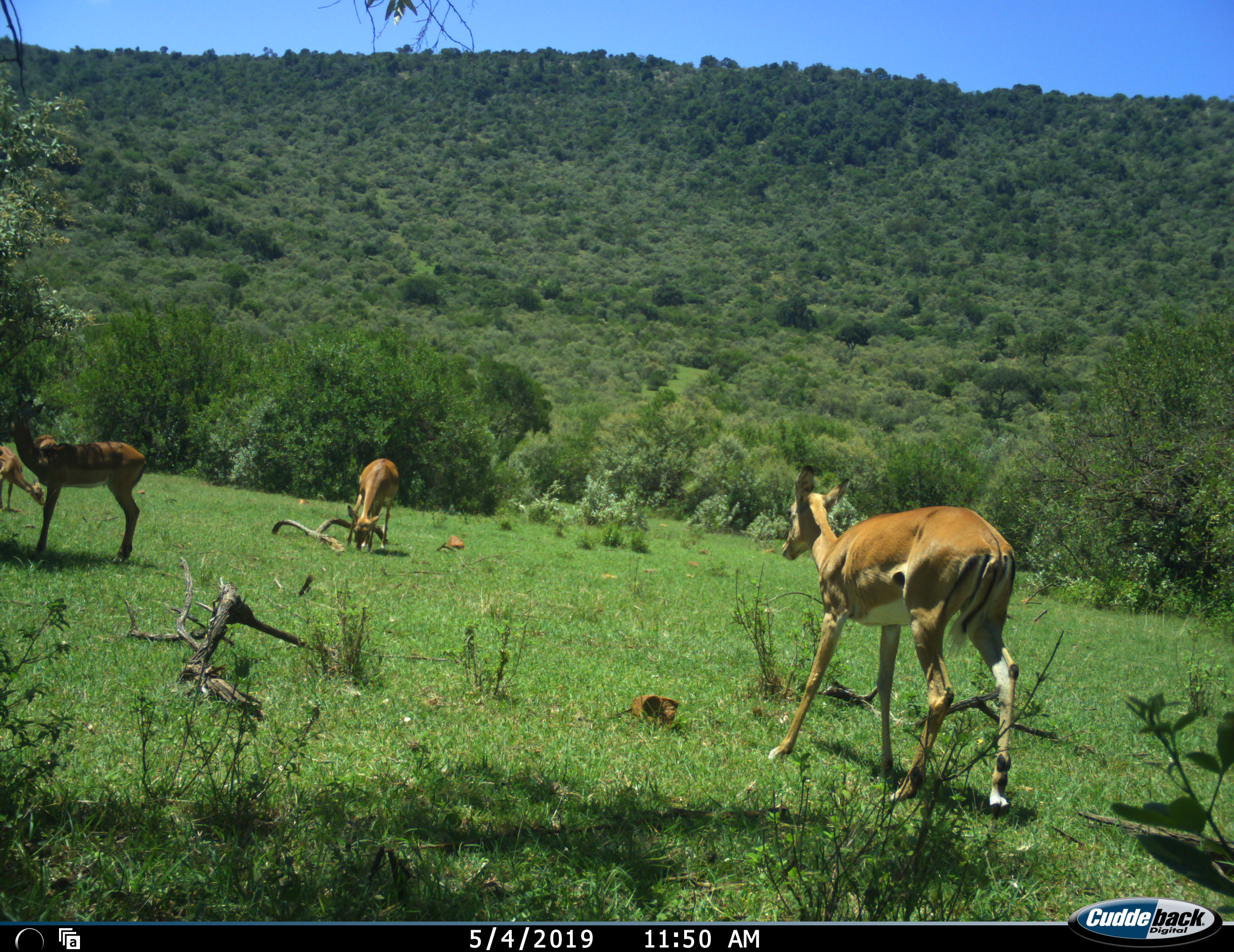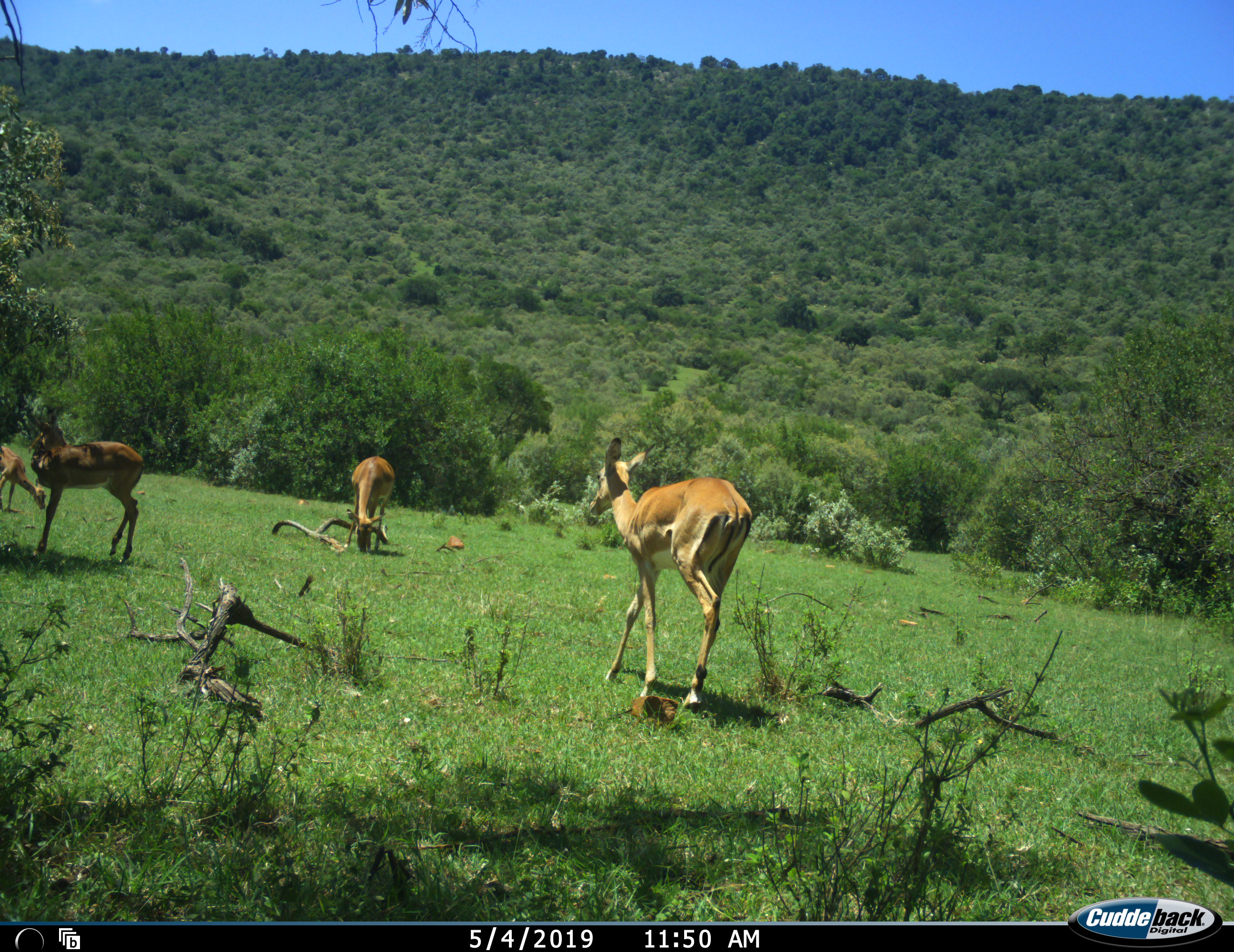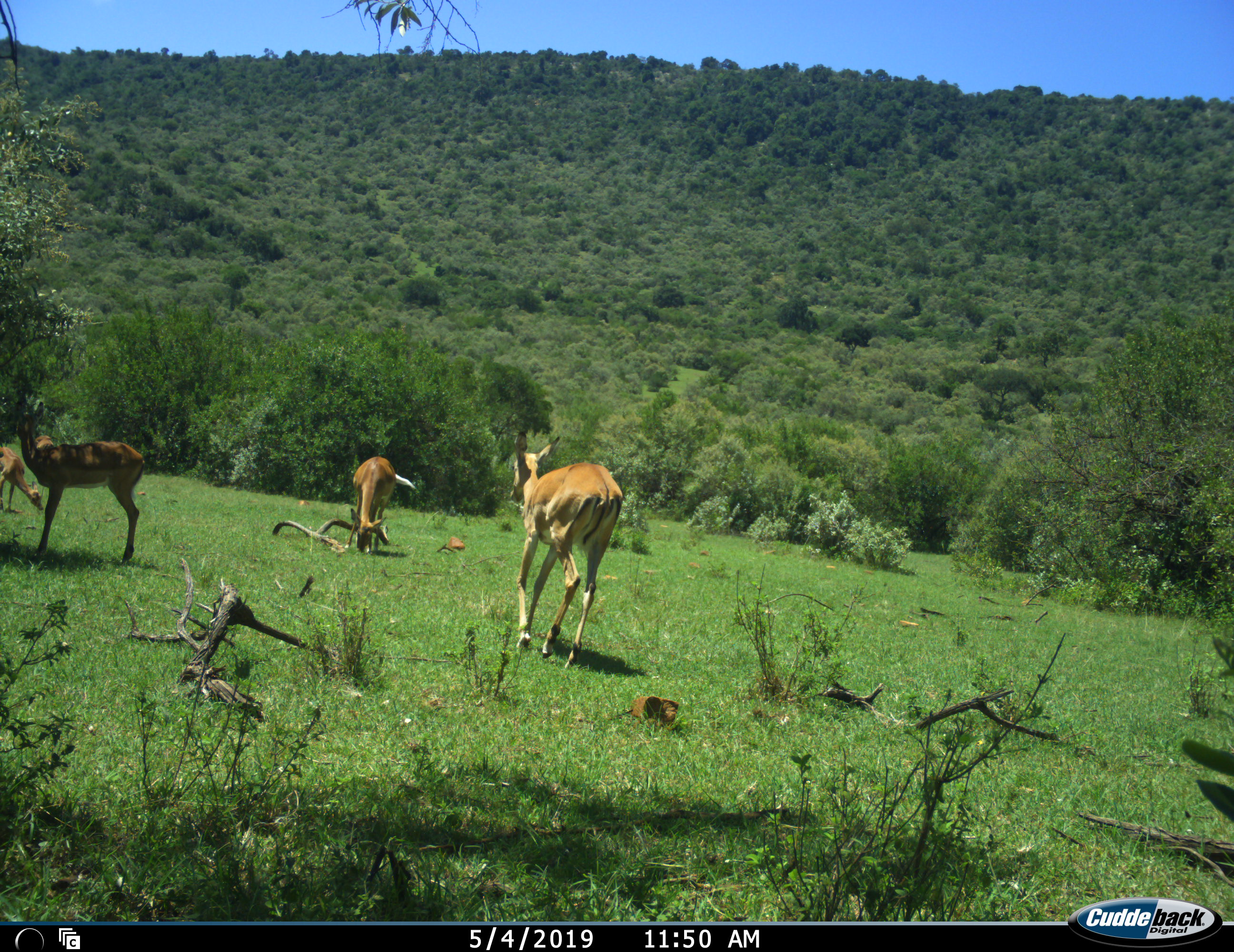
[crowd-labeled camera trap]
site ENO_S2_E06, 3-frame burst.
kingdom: Animalia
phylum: Chordata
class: Mammalia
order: Artiodactyla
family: Bovidae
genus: Aepyceros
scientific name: Aepyceros melampus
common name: impala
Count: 4.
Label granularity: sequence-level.